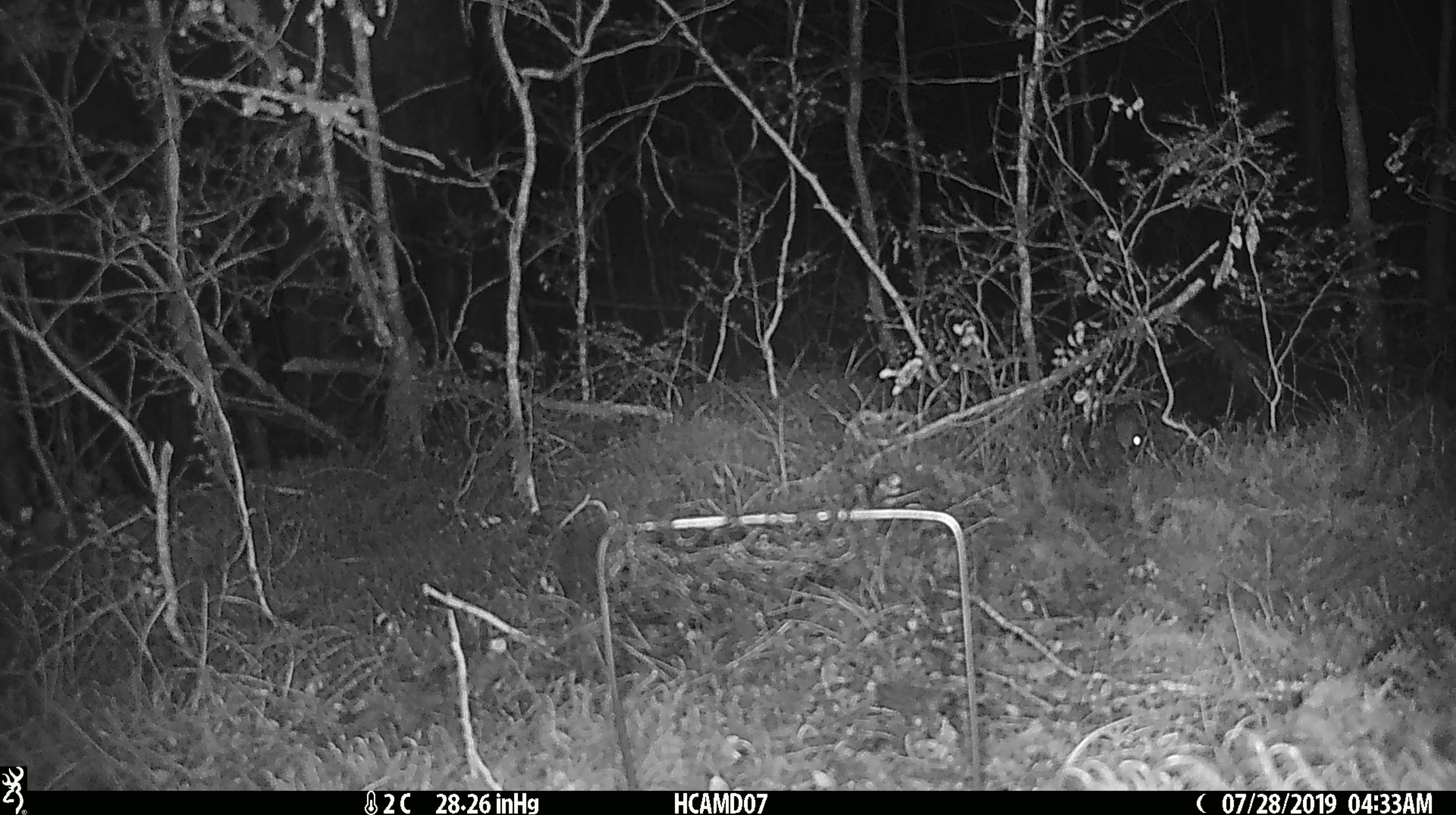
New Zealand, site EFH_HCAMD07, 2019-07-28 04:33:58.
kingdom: Animalia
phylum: Chordata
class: Mammalia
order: Rodentia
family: Muridae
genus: Mus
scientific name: Mus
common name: mouse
Mouse (Mus).